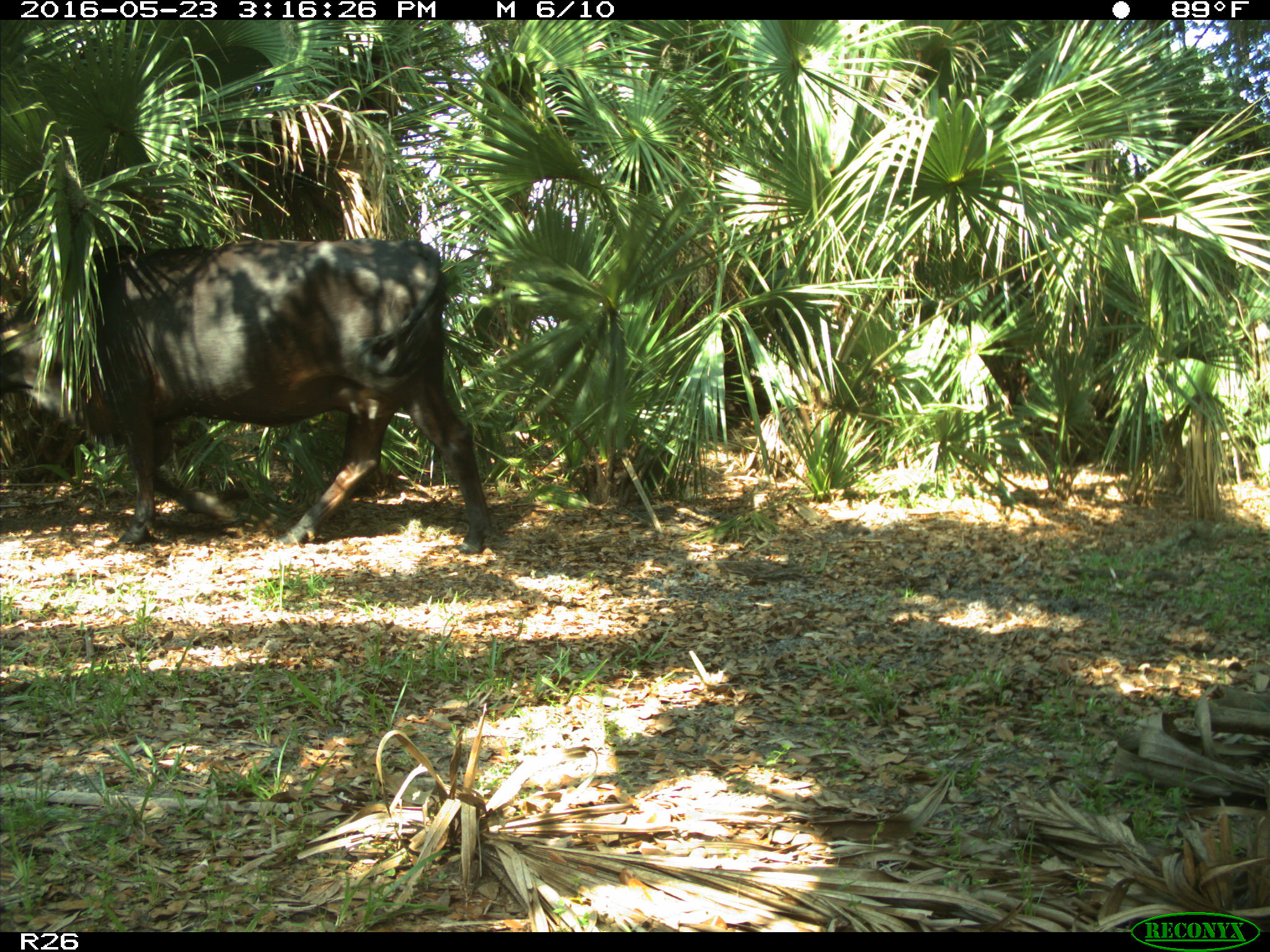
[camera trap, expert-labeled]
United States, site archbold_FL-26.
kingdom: Animalia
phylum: Chordata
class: Mammalia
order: Artiodactyla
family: Bovidae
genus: Bos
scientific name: Bos taurus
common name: domestic cow